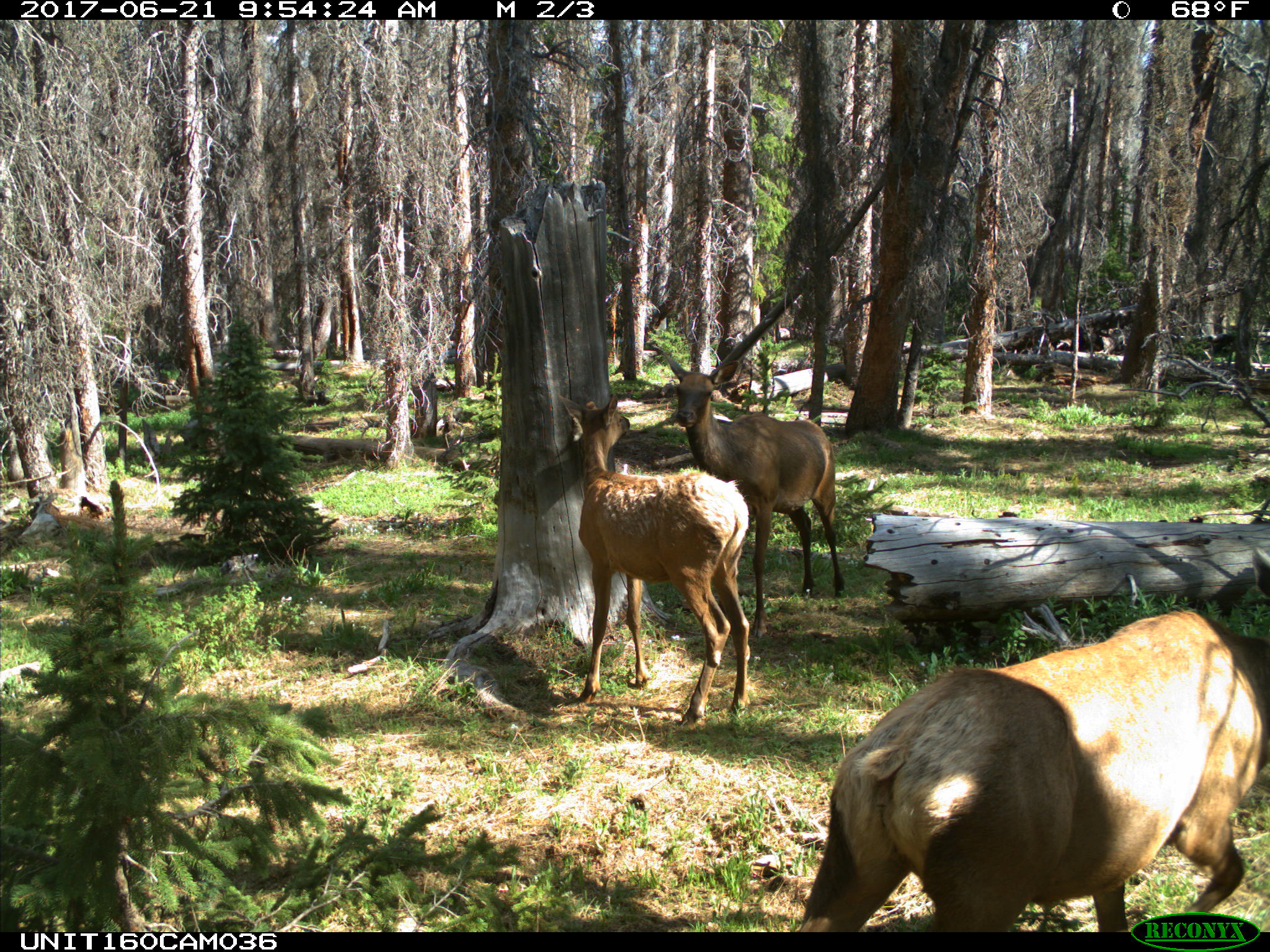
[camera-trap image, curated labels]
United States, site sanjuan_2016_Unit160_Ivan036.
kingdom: Animalia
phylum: Chordata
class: Mammalia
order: Artiodactyla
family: Cervidae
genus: Cervus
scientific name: Cervus elaphus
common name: red deer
Cervus elaphus (red deer).